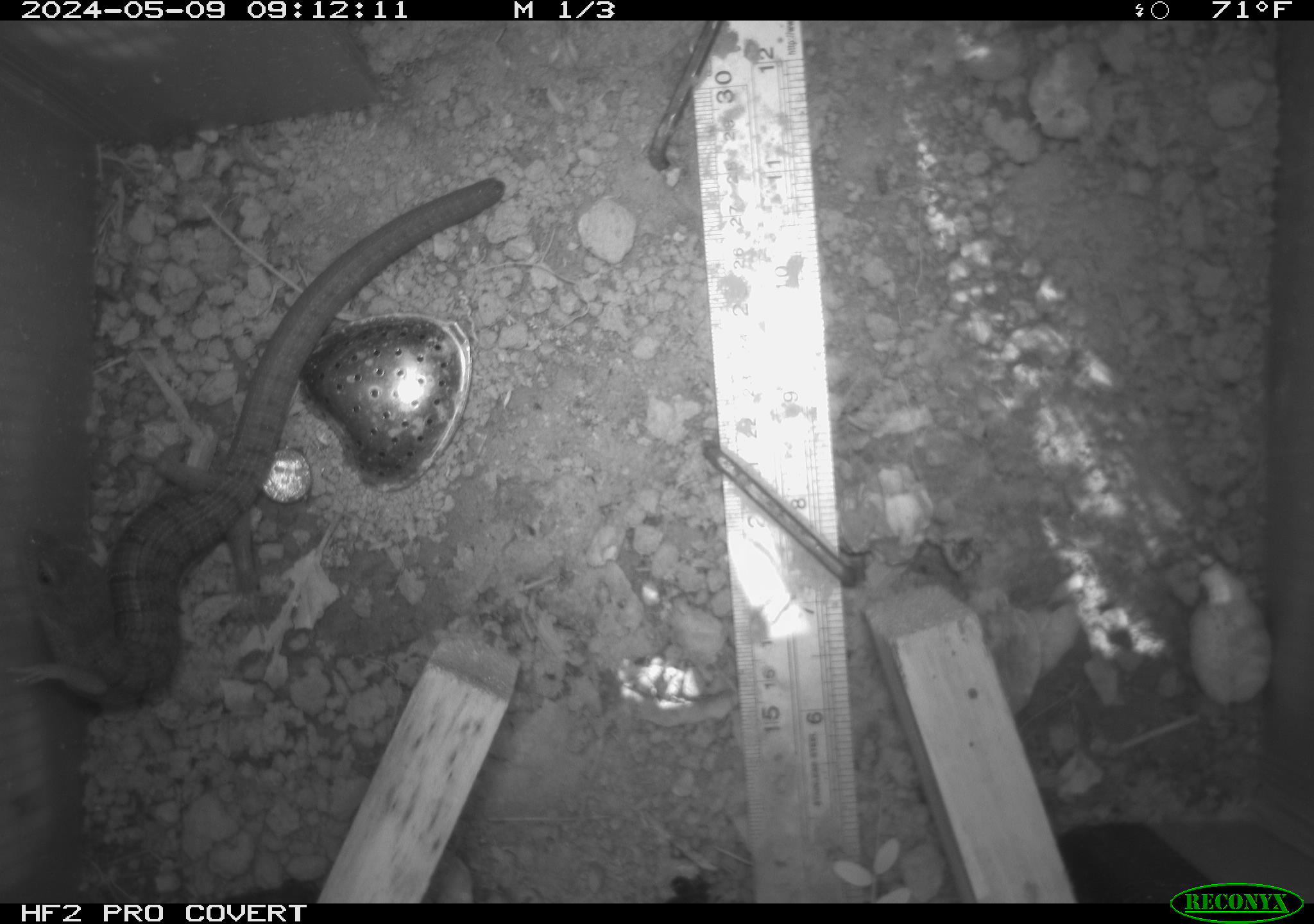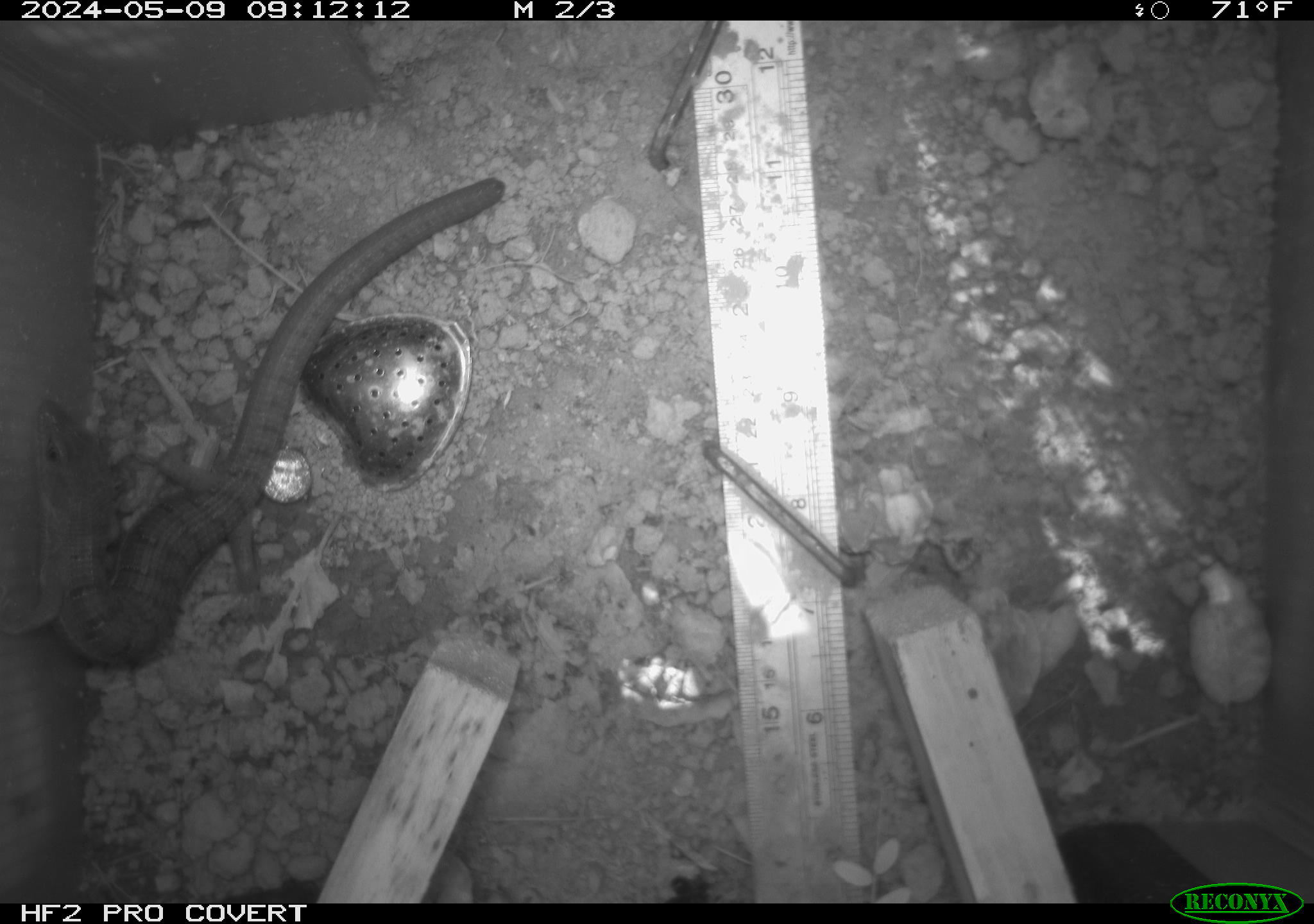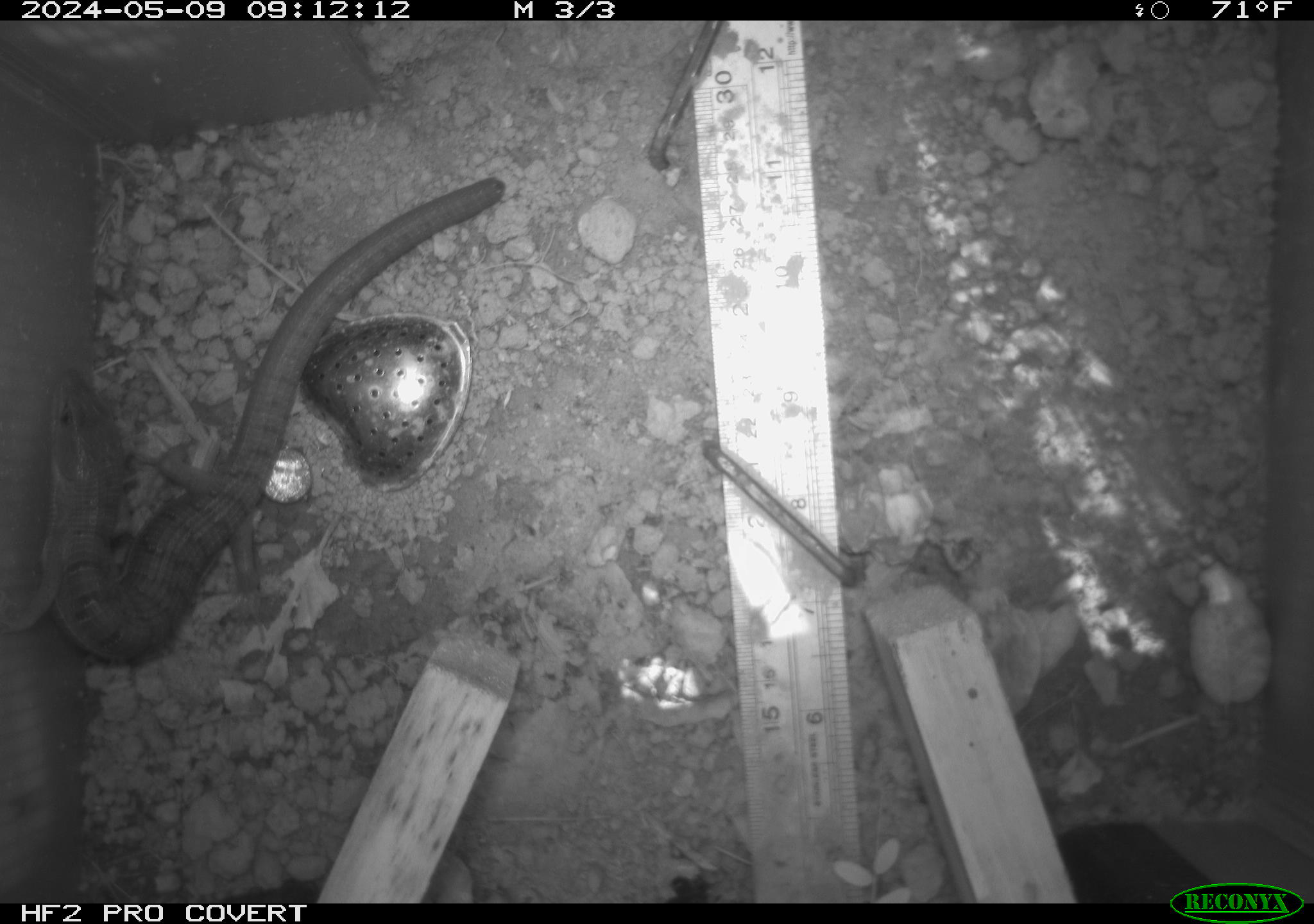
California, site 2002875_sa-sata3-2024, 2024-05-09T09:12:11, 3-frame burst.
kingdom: Animalia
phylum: Chordata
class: Reptilia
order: Squamata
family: Anguidae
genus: Elgaria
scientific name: Elgaria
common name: alligator lizards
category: elgaria species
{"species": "elgaria species (alligator lizards) (Elgaria)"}